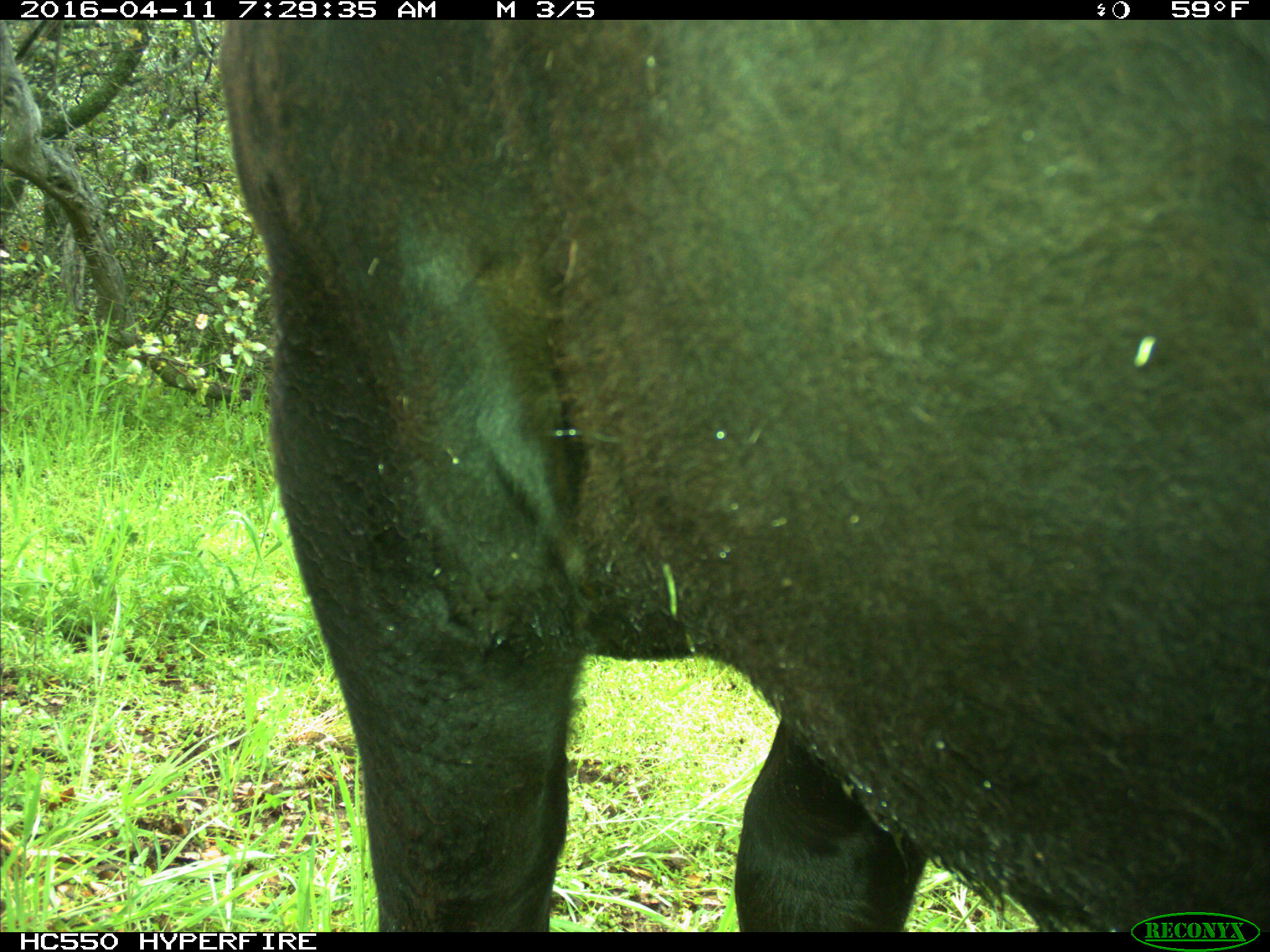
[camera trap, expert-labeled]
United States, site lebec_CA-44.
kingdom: Animalia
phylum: Chordata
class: Mammalia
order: Artiodactyla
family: Bovidae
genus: Bos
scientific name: Bos taurus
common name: domestic cow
Bos taurus (domestic cow).